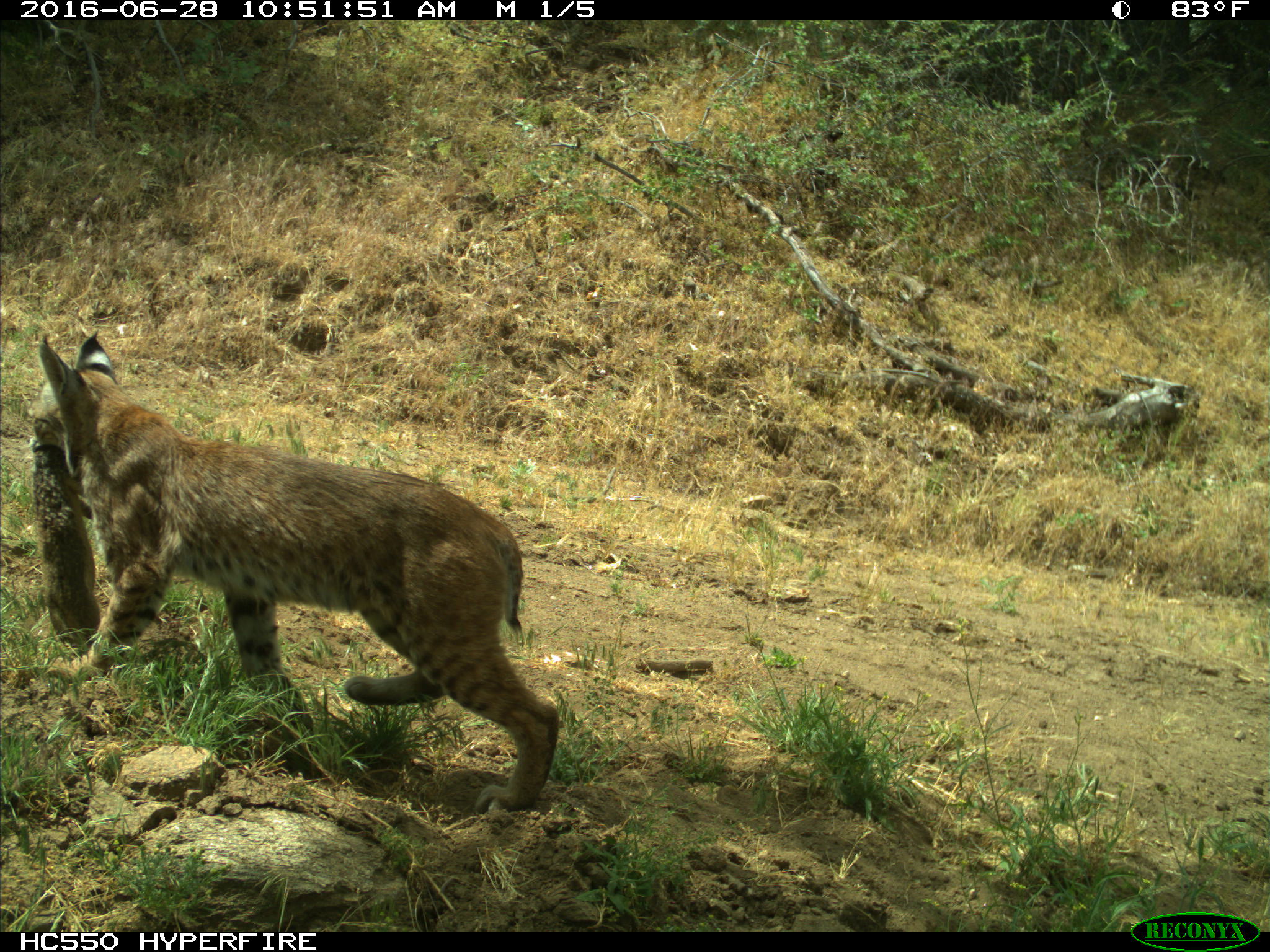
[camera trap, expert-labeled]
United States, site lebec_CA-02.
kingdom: Animalia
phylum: Chordata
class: Mammalia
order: Carnivora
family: Felidae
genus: Lynx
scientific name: Lynx rufus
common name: bobcat